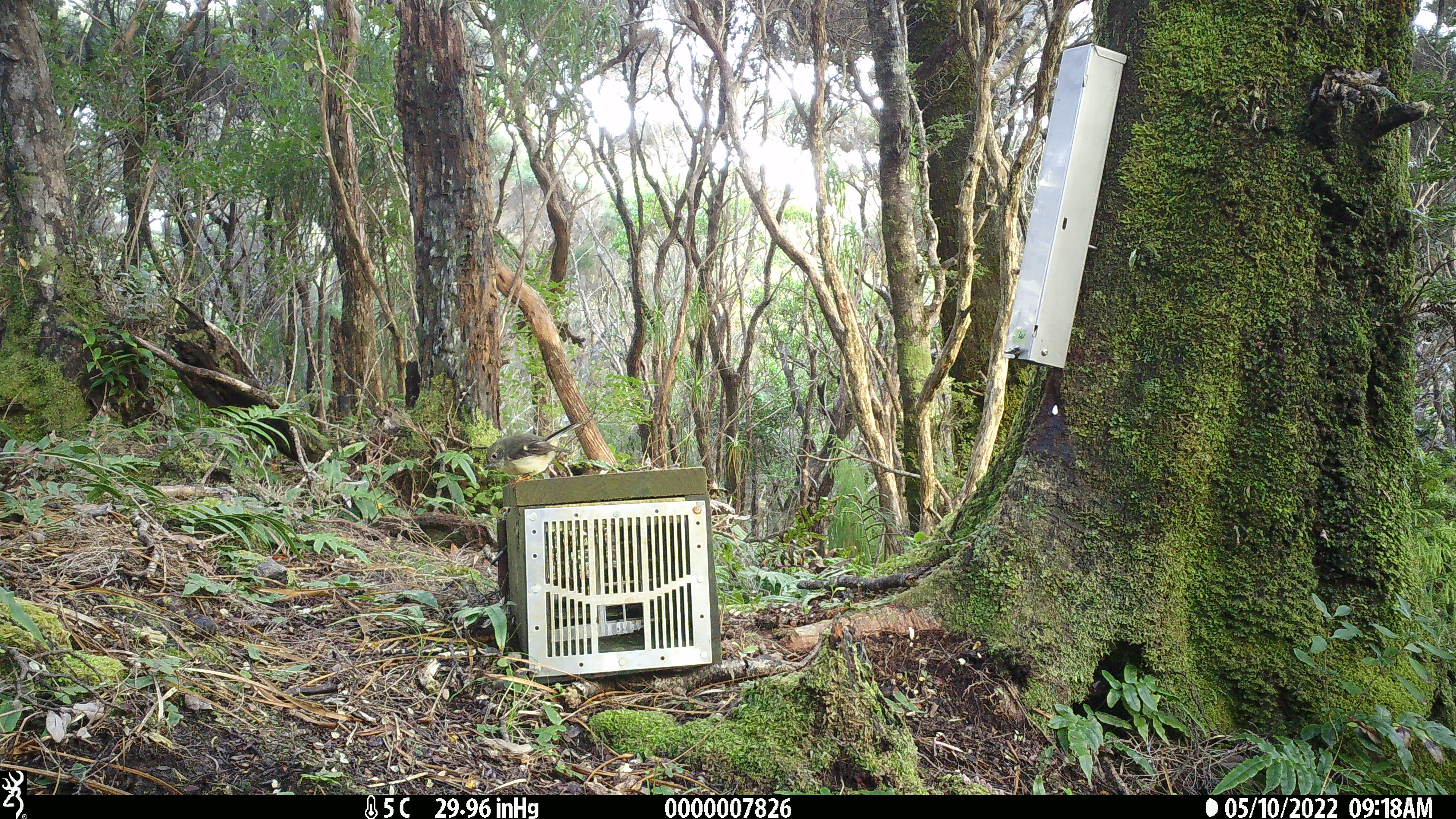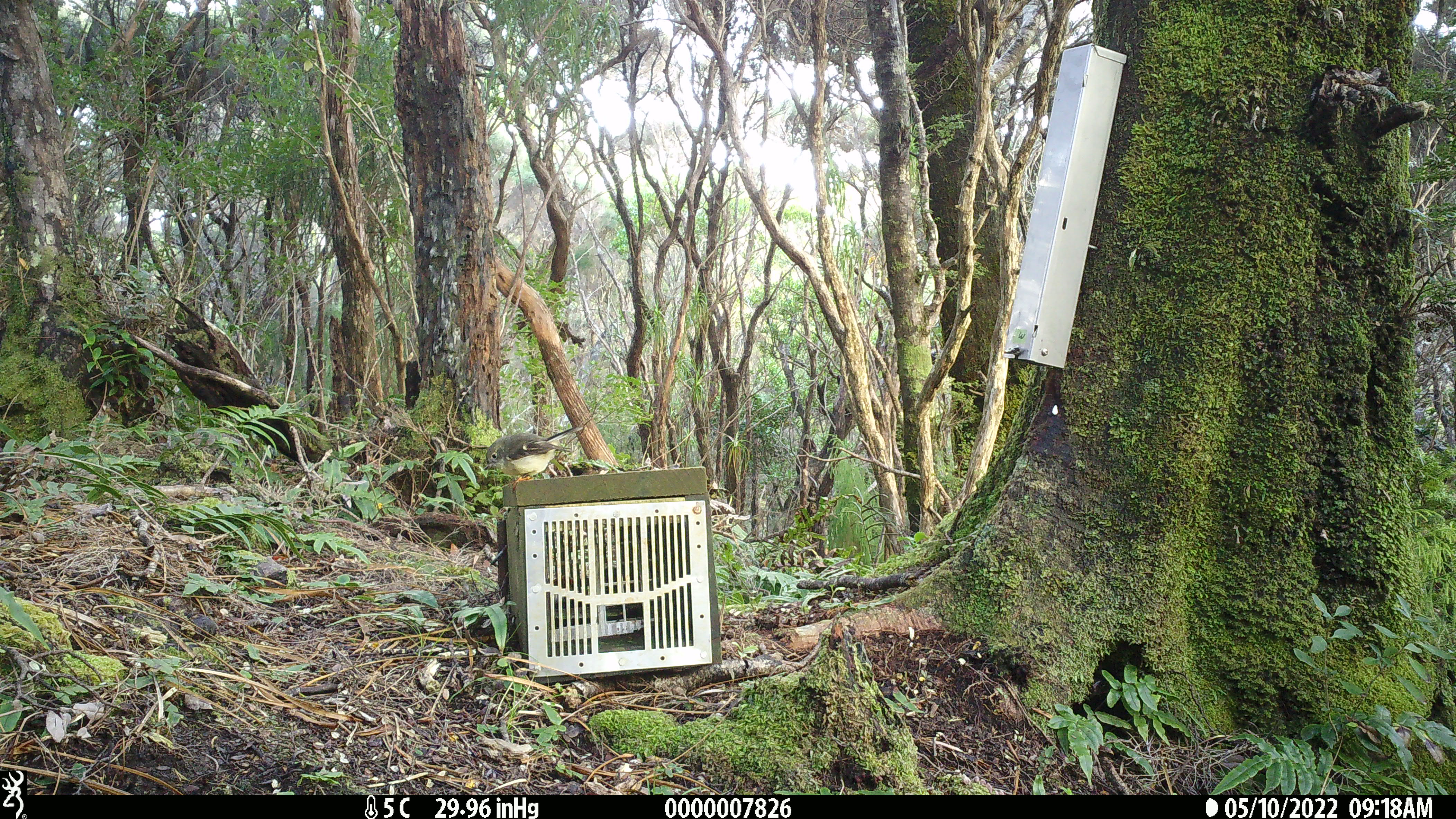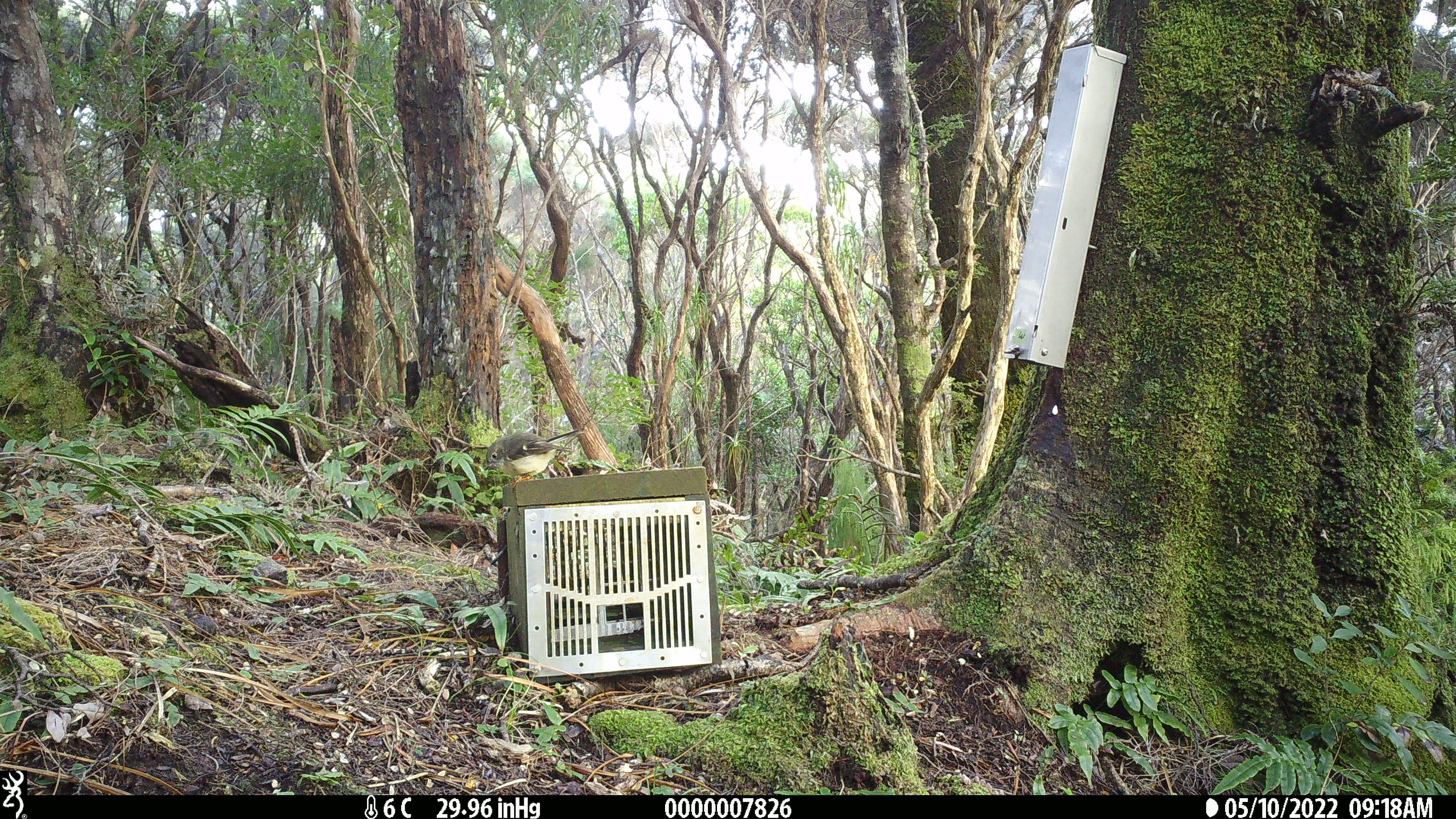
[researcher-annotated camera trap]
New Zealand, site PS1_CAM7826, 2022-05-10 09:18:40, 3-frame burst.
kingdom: Animalia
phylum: Chordata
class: Aves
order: Passeriformes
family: Petroicidae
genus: Petroica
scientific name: Petroica macrocephala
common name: tomtit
Tomtit (Petroica macrocephala).